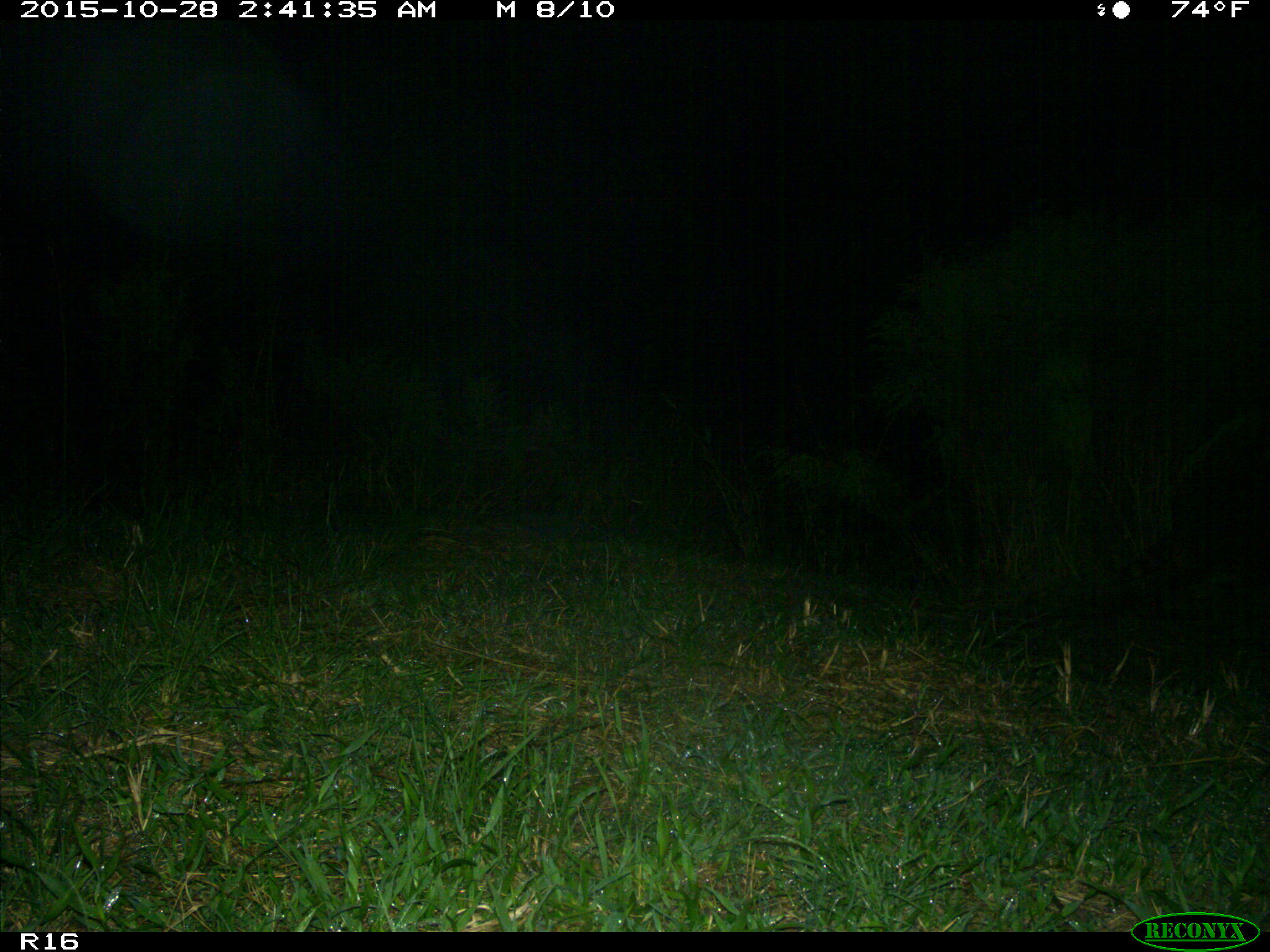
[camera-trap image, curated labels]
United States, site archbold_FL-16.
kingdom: Animalia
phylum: Chordata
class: Mammalia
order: Carnivora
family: Procyonidae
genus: Procyon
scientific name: Procyon lotor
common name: common raccoon